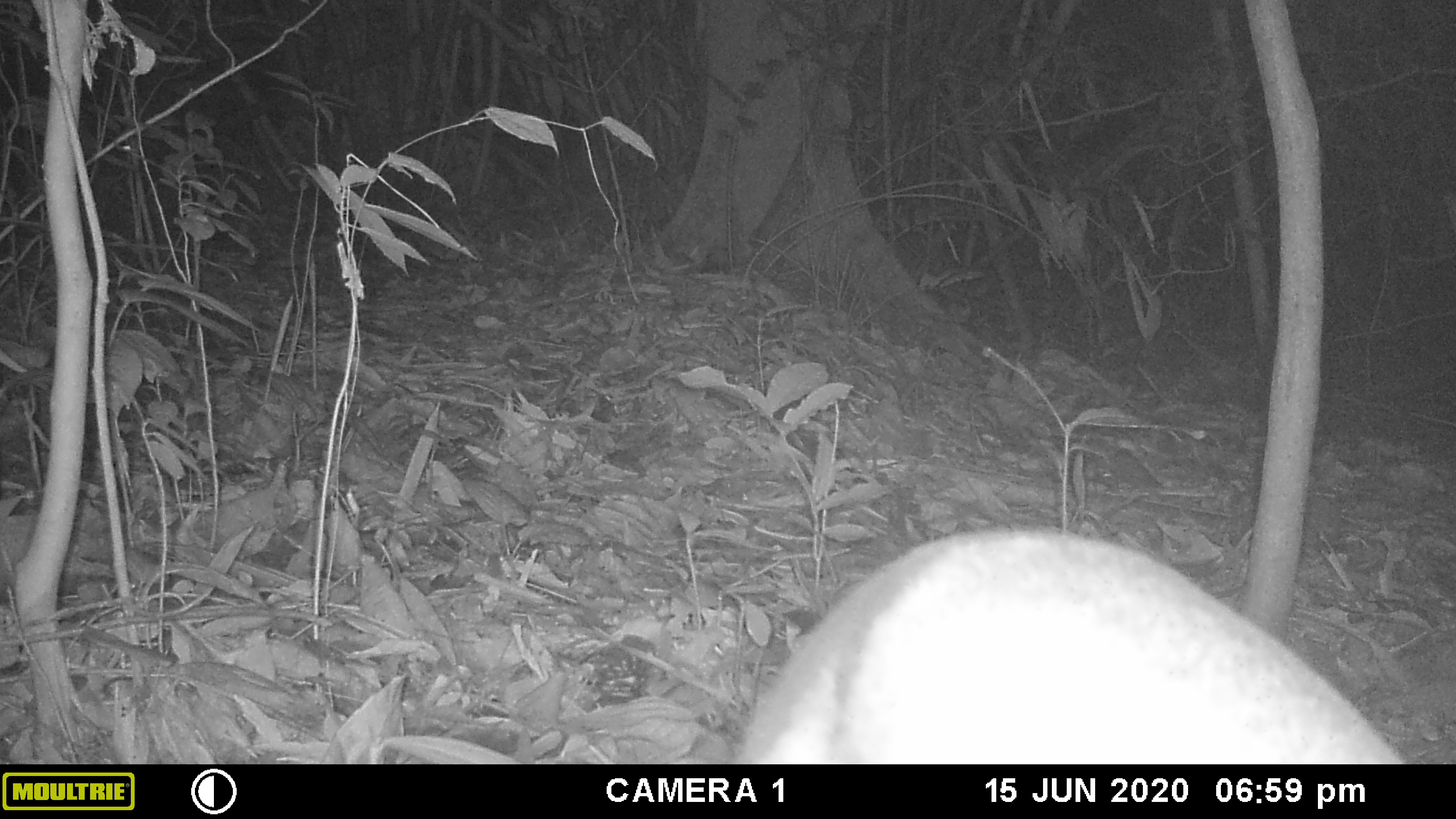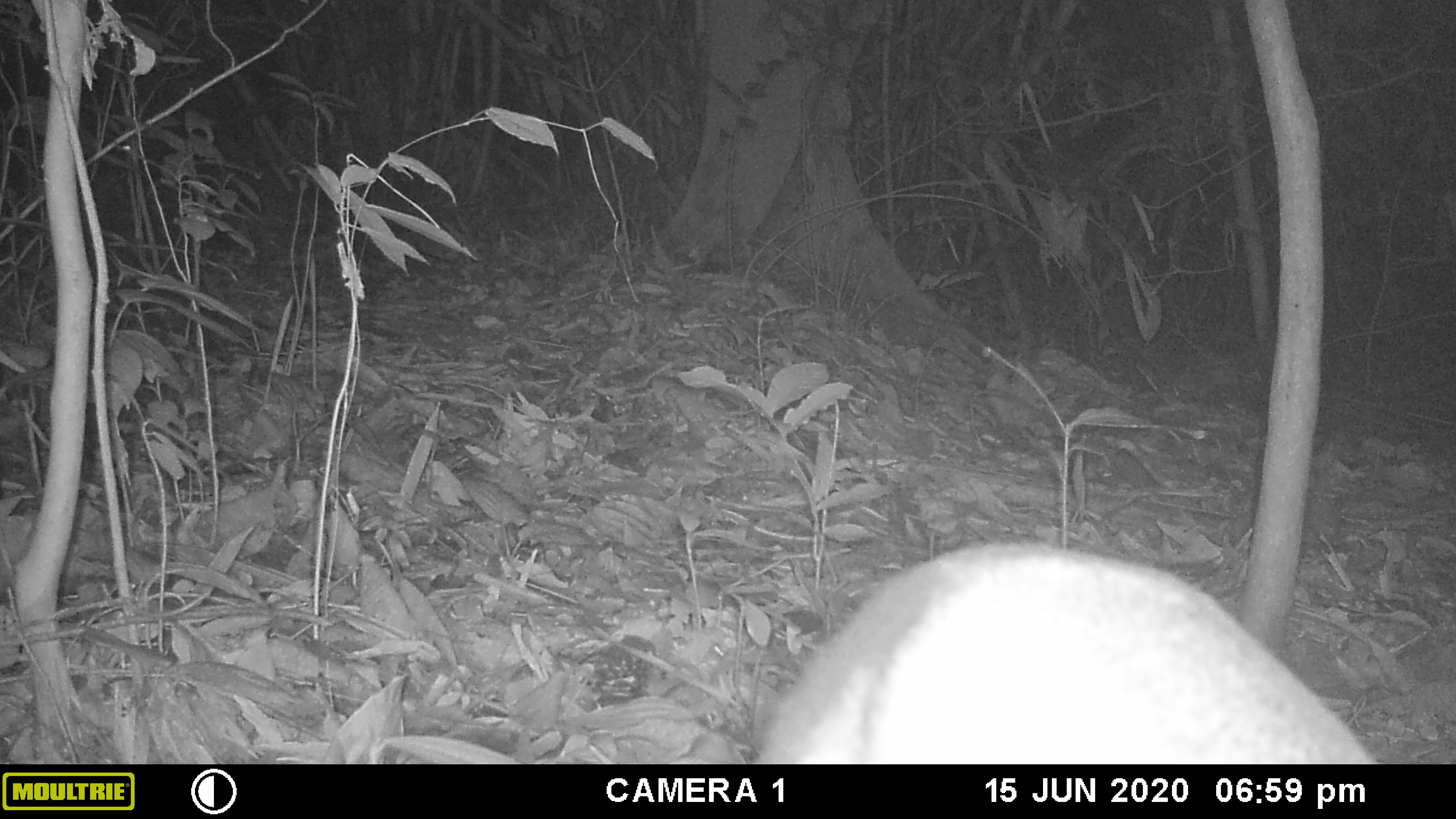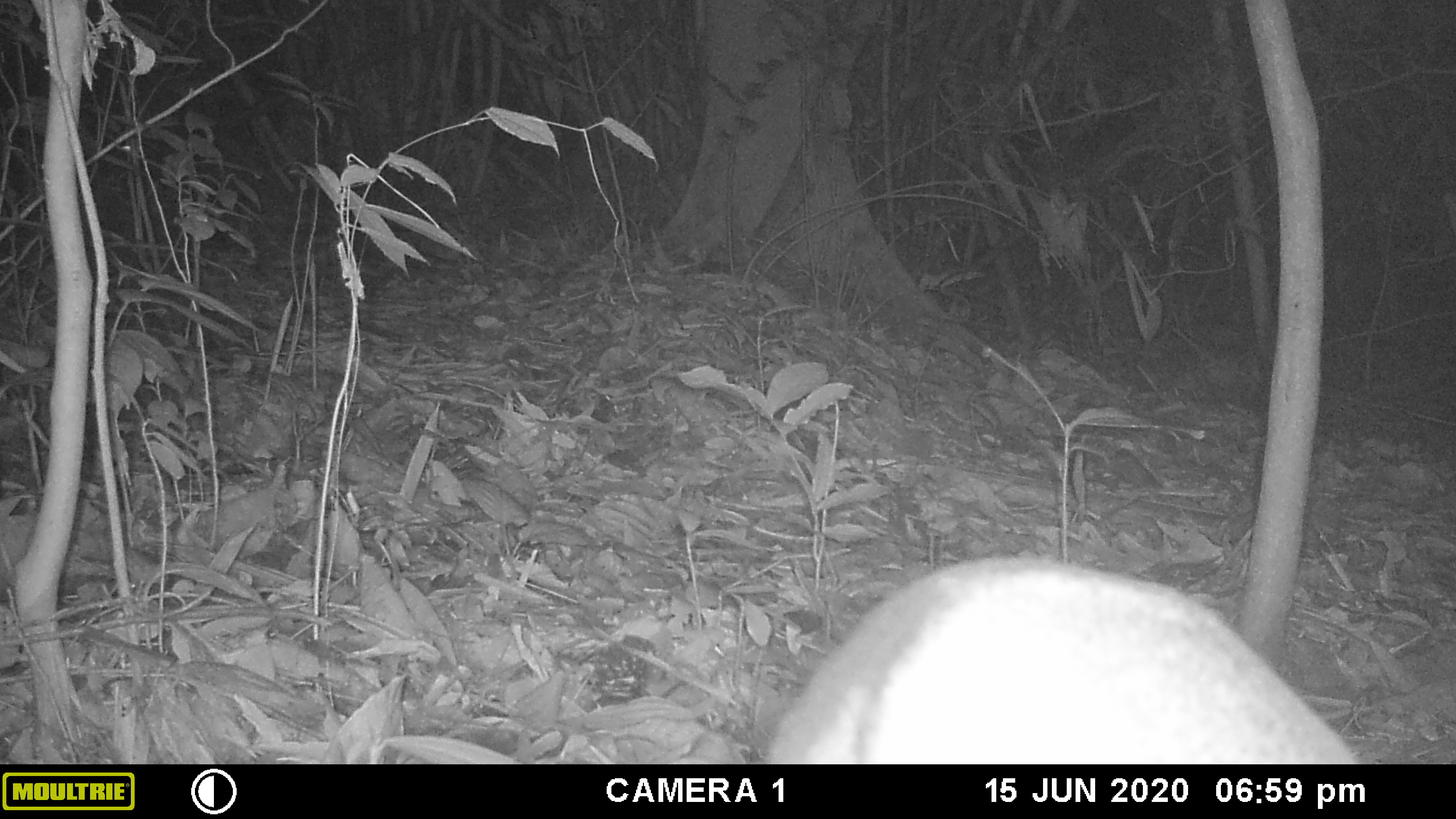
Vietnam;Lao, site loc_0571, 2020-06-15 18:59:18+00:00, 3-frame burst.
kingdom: Animalia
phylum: Chordata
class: Mammalia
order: Artiodactyla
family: Cervidae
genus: Muntiacus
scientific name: Muntiacus rooseveltorum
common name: roosevelt's muntjac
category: roosevelts muntjac group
Roosevelts muntjac group (roosevelt's muntjac) (Muntiacus rooseveltorum). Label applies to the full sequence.